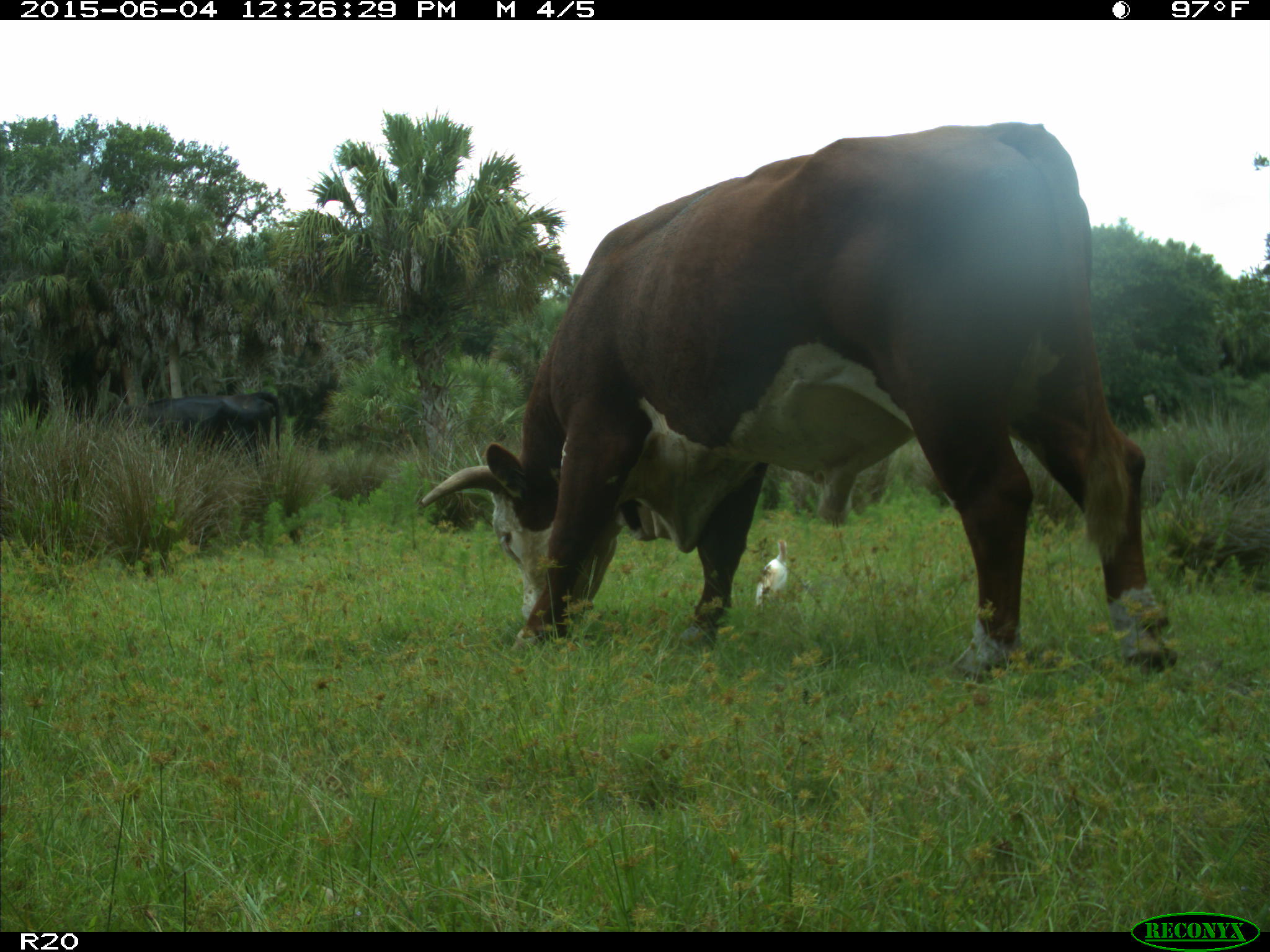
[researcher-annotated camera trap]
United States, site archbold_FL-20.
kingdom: Animalia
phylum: Chordata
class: Mammalia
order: Artiodactyla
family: Bovidae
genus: Bos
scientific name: Bos taurus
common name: domestic cow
Bos taurus (domestic cow).